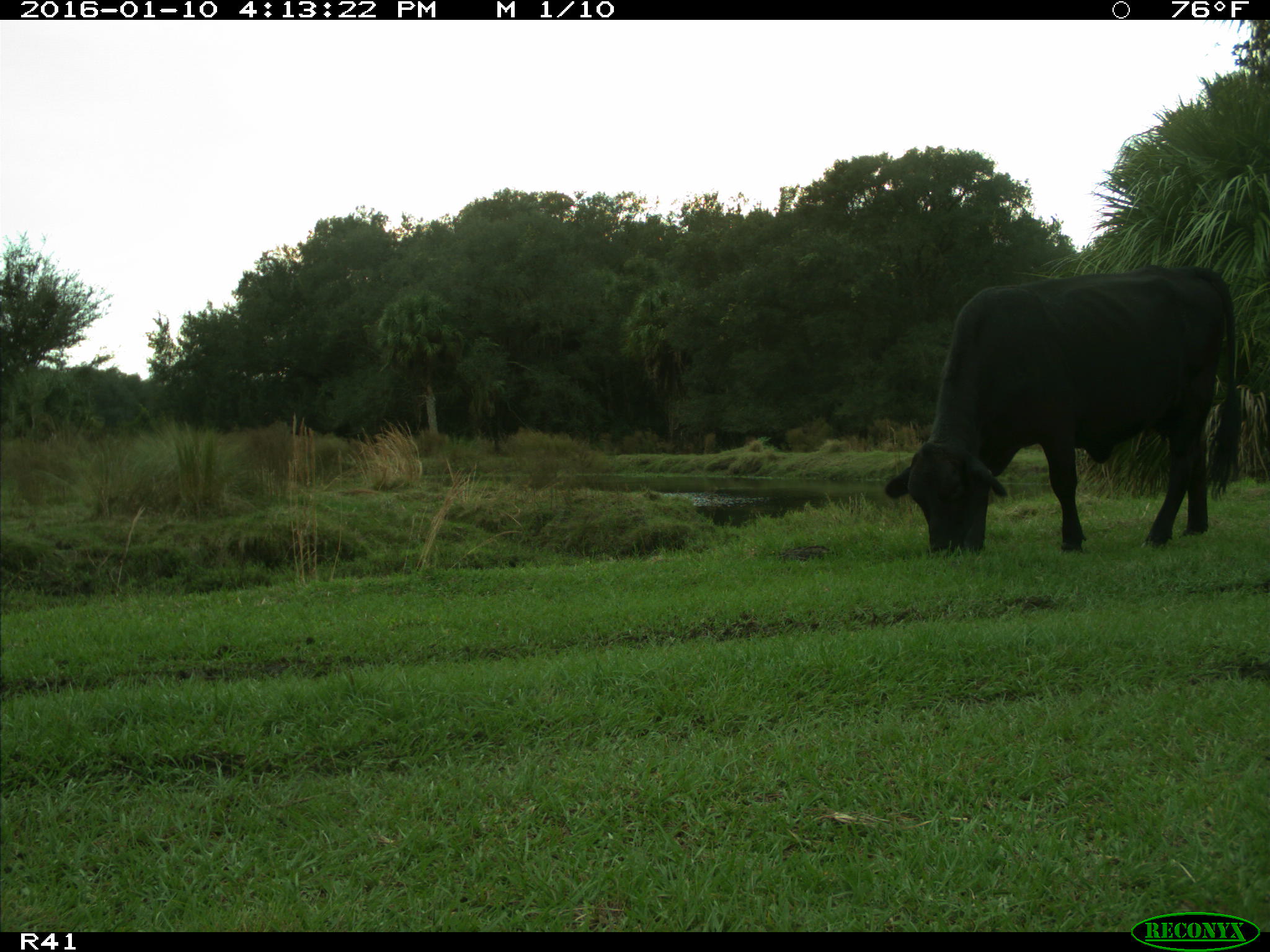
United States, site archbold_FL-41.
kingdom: Animalia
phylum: Chordata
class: Mammalia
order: Artiodactyla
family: Bovidae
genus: Bos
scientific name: Bos taurus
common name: domestic cow